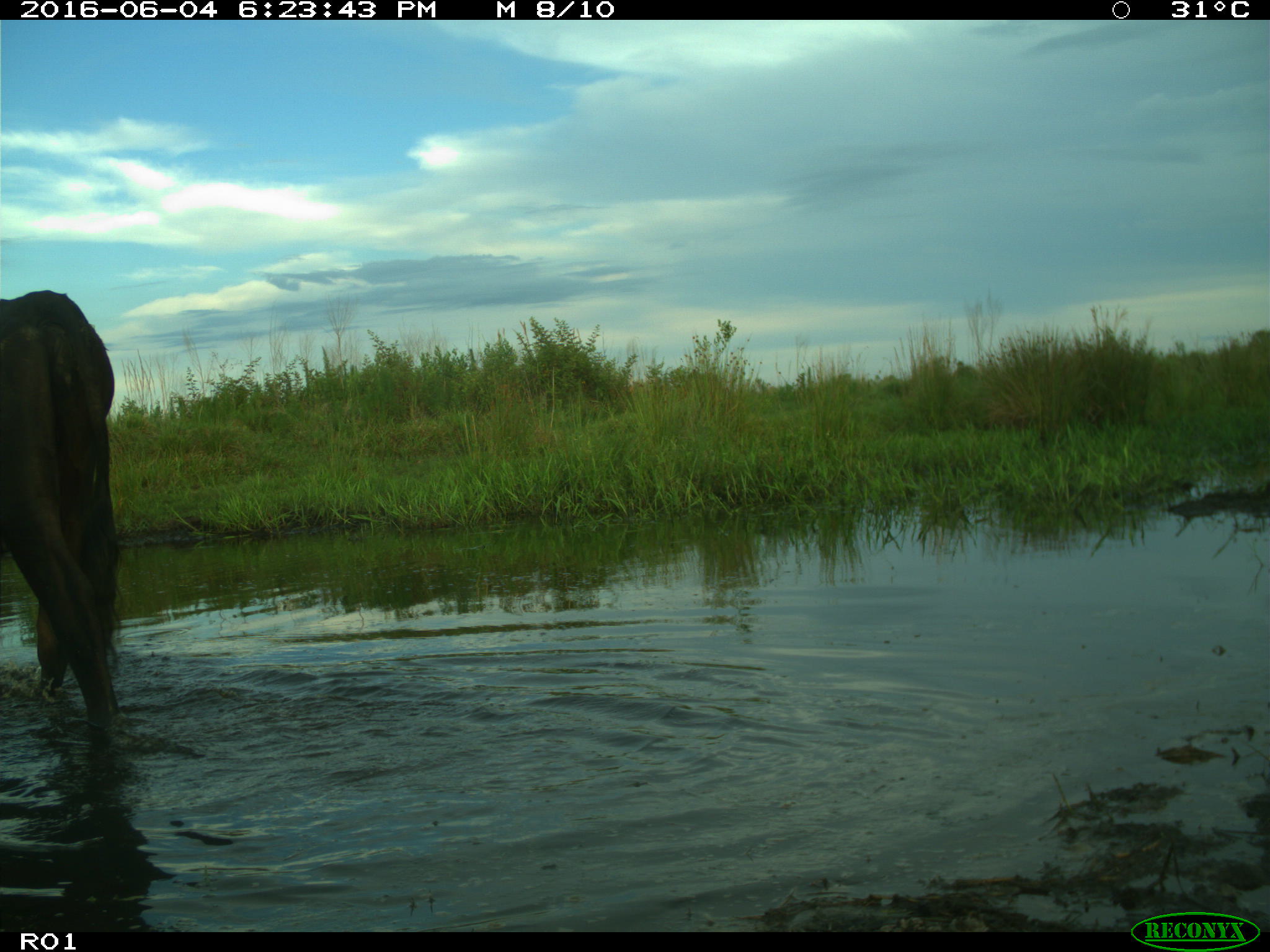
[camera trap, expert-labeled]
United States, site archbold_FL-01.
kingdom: Animalia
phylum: Chordata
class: Mammalia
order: Artiodactyla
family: Bovidae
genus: Bos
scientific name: Bos taurus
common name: domestic cow